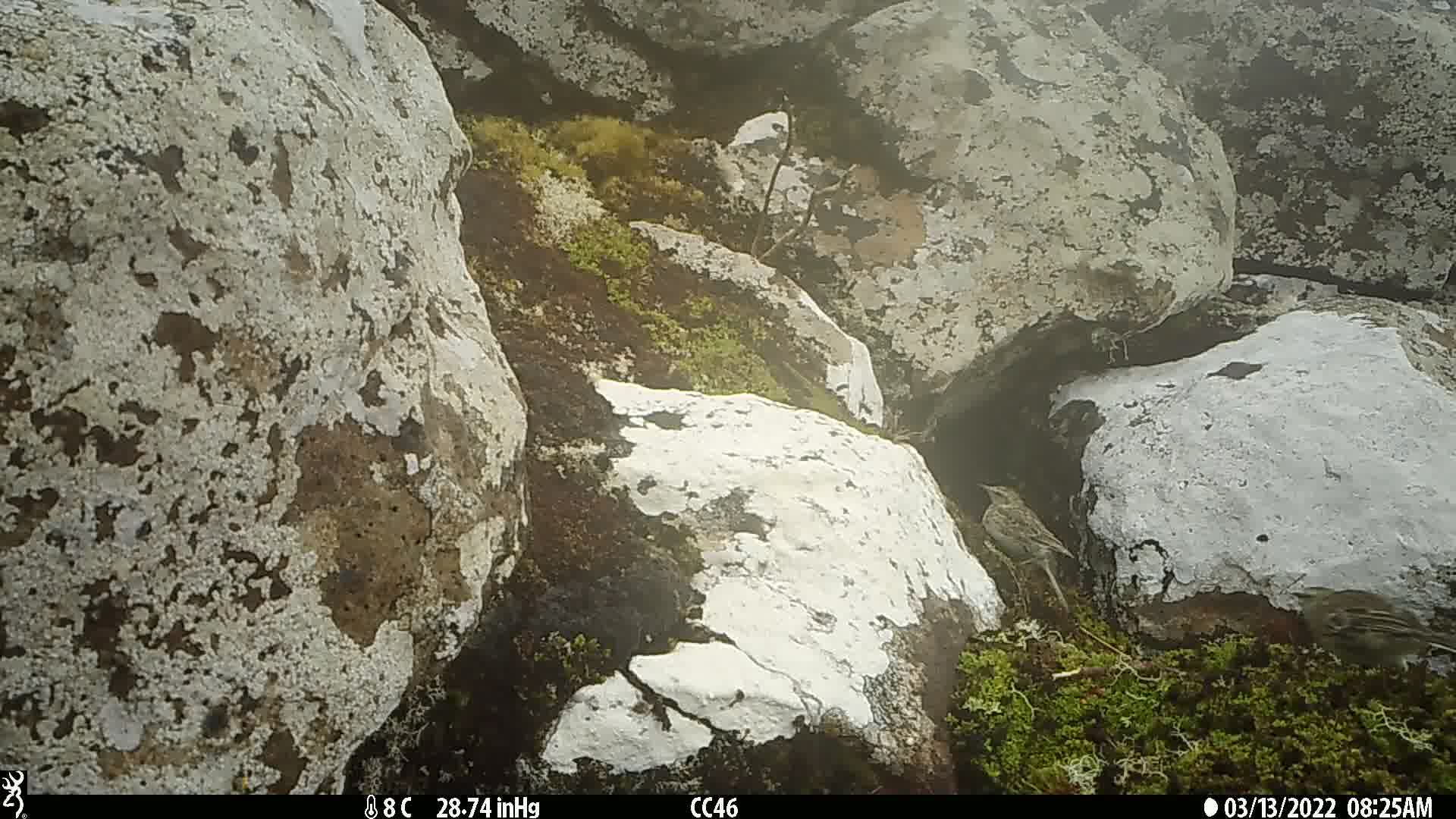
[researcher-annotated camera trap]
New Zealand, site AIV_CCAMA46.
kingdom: Animalia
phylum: Chordata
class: Aves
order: Passeriformes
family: Motacillidae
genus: Anthus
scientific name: Anthus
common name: pipit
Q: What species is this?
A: Pipit (Anthus).